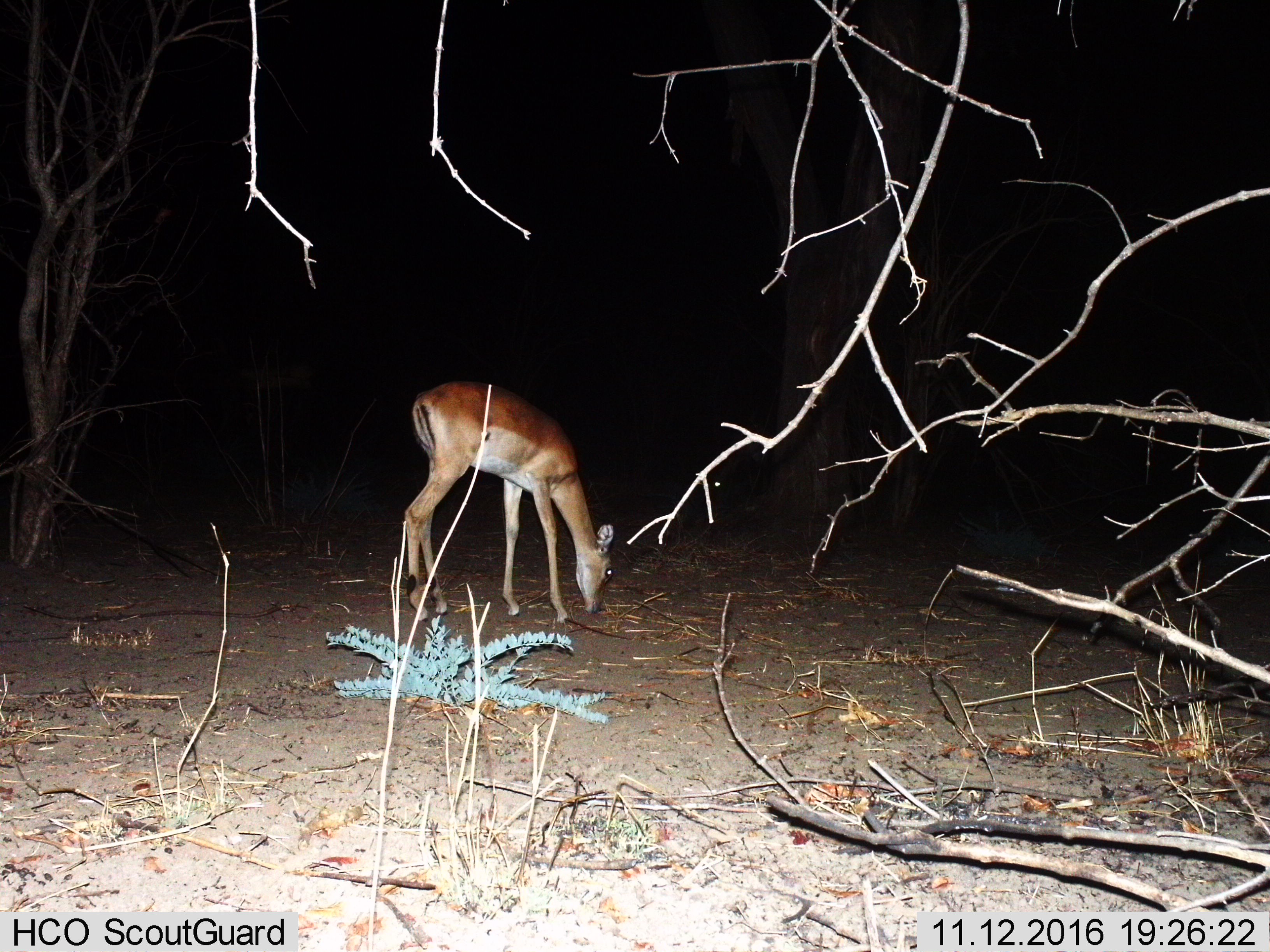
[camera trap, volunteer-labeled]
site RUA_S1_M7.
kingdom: Animalia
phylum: Chordata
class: Mammalia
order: Artiodactyla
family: Bovidae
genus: Aepyceros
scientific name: Aepyceros melampus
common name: impala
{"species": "impala (Aepyceros melampus)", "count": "1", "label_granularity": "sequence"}